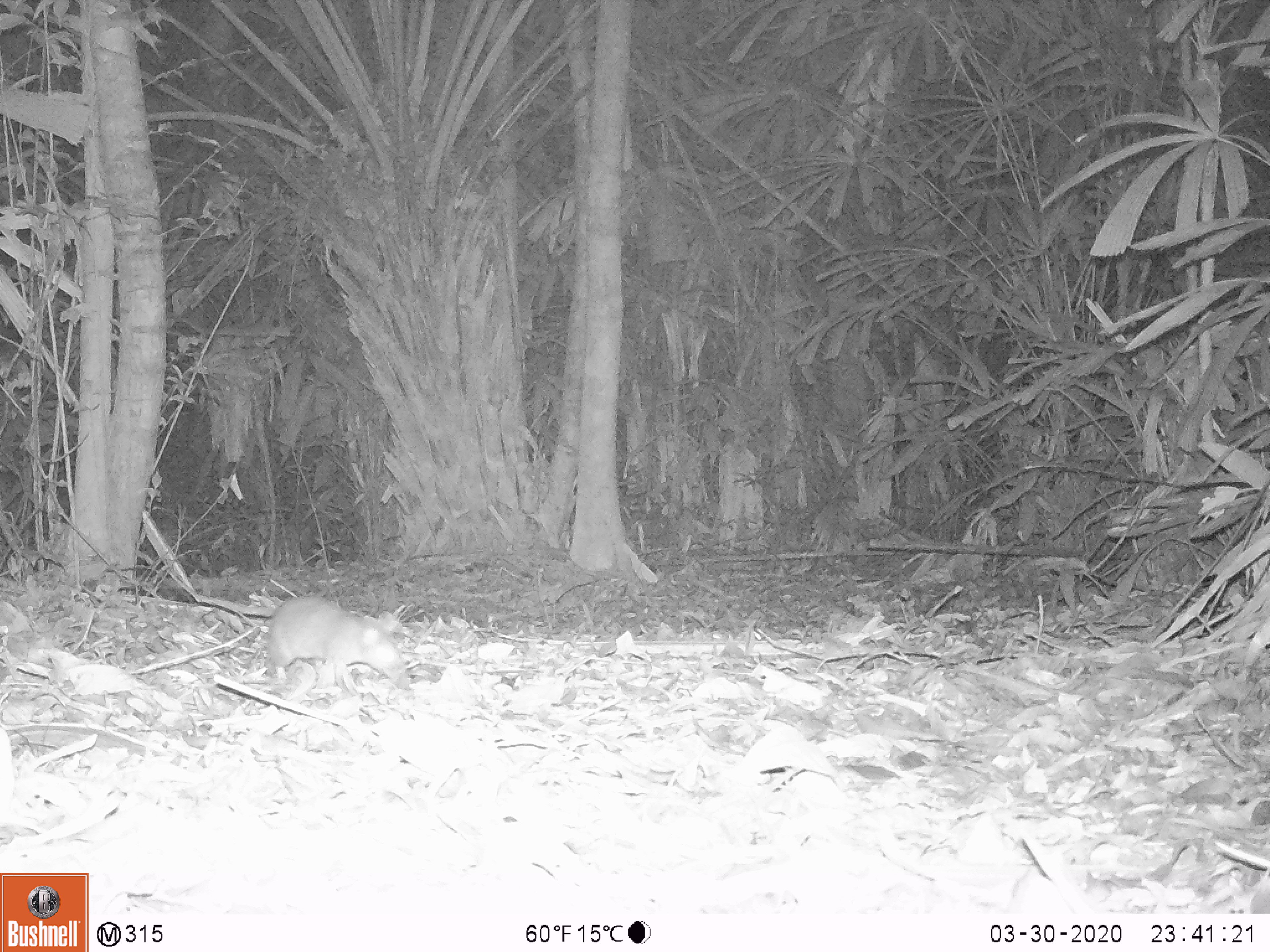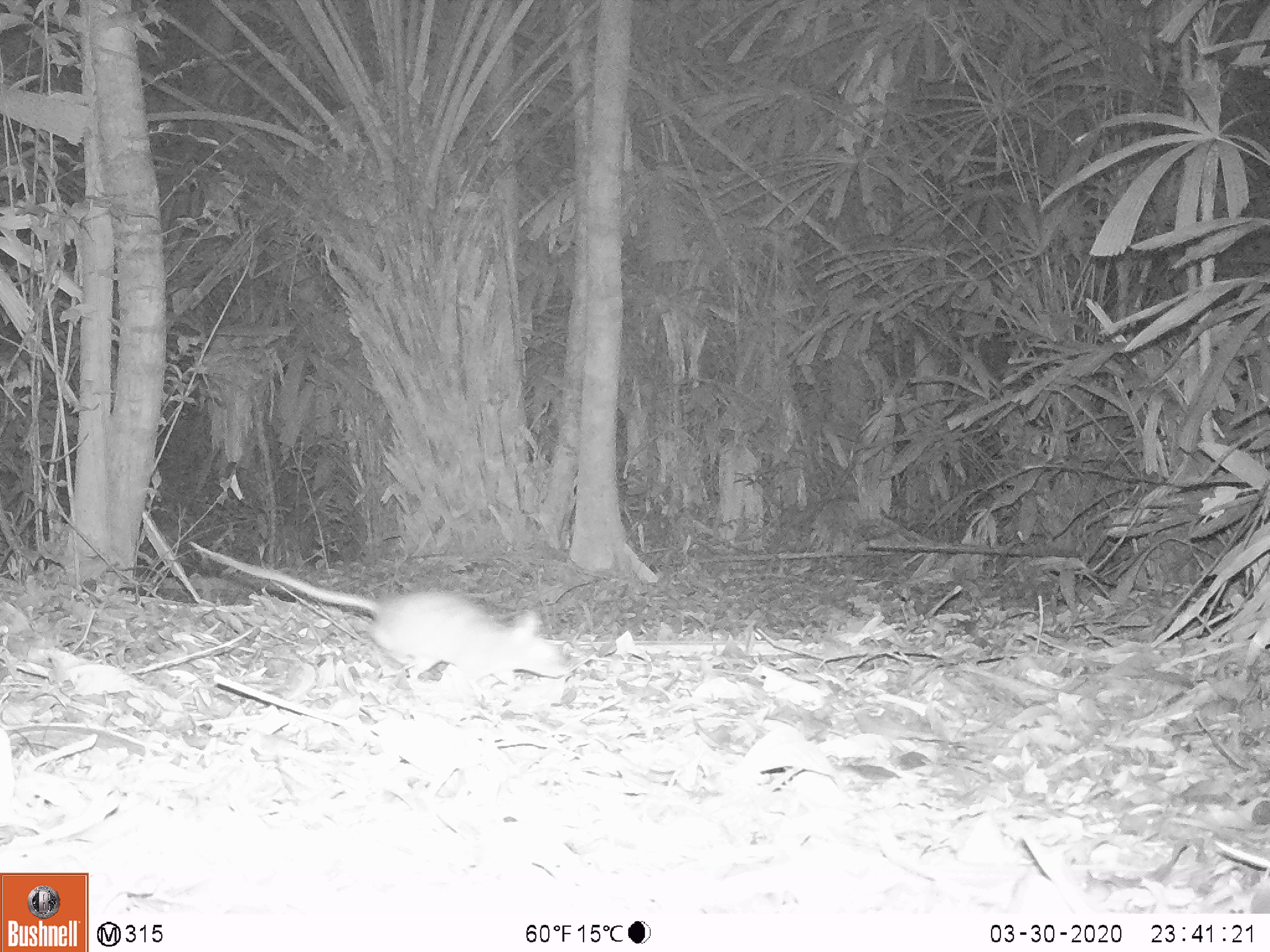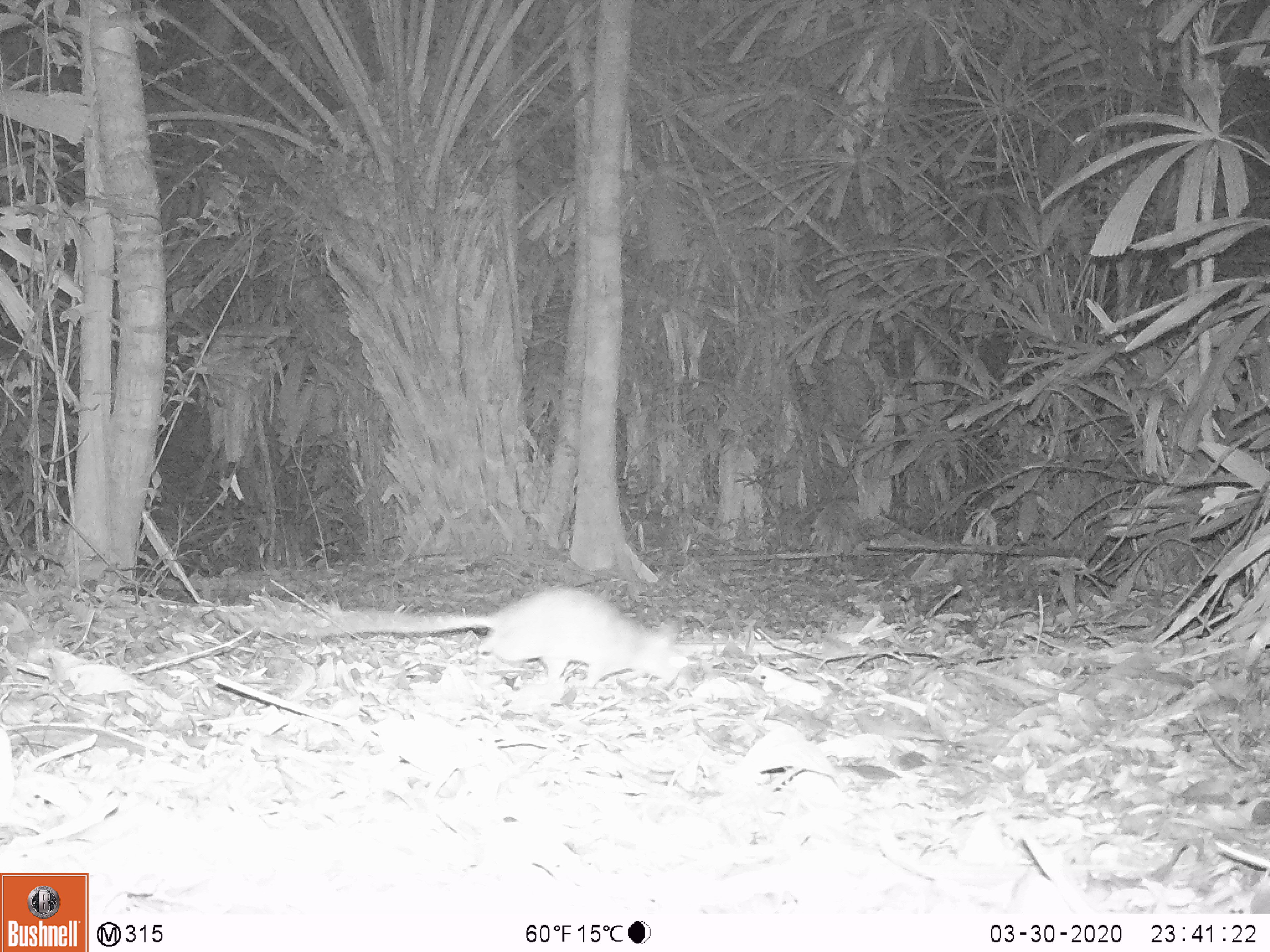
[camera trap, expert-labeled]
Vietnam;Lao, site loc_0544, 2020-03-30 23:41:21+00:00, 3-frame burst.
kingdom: Animalia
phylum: Chordata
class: Mammalia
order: Rodentia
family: Muridae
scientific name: Muridae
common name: old-world mice and rats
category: unidentified murid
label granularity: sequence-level